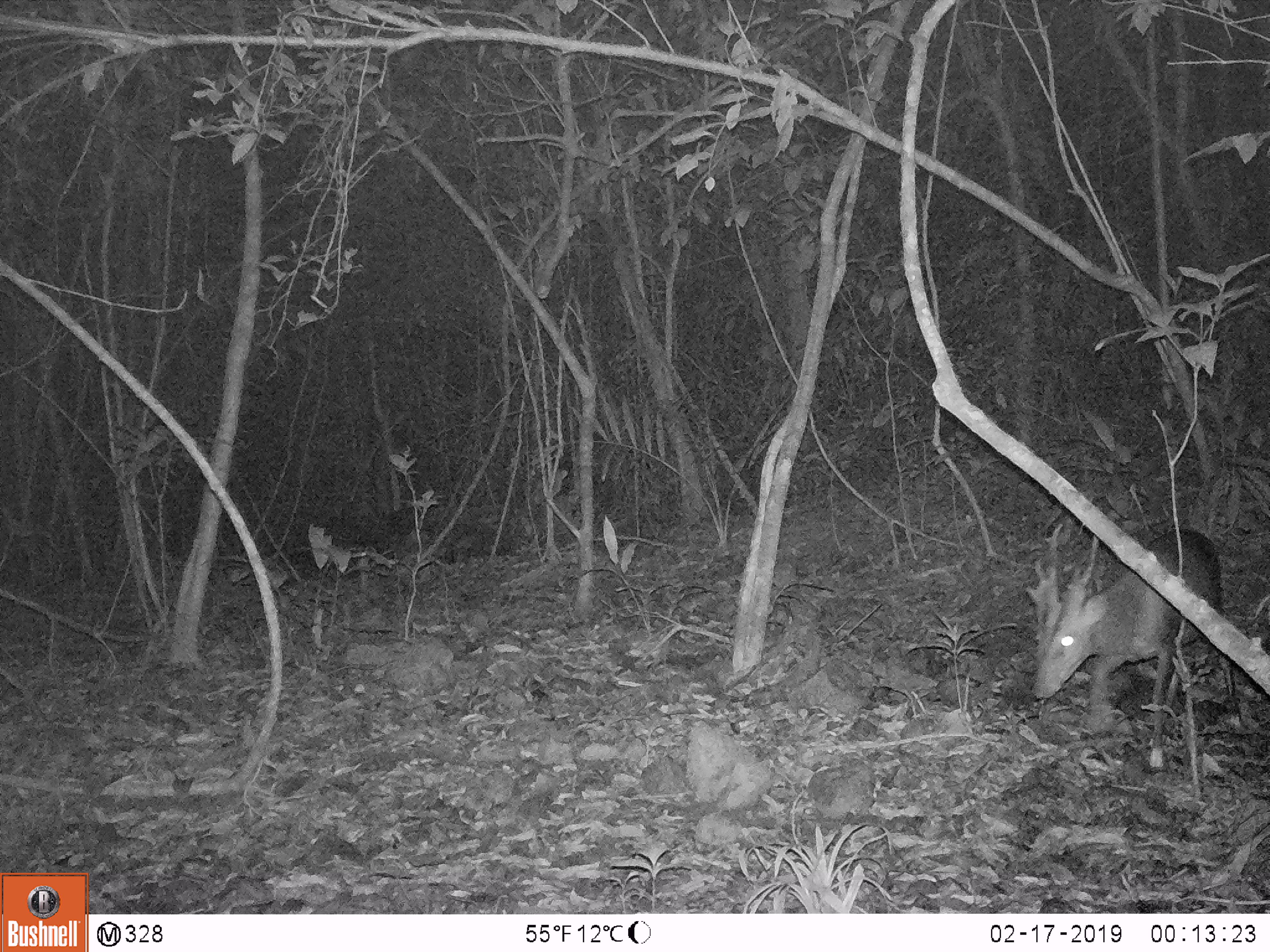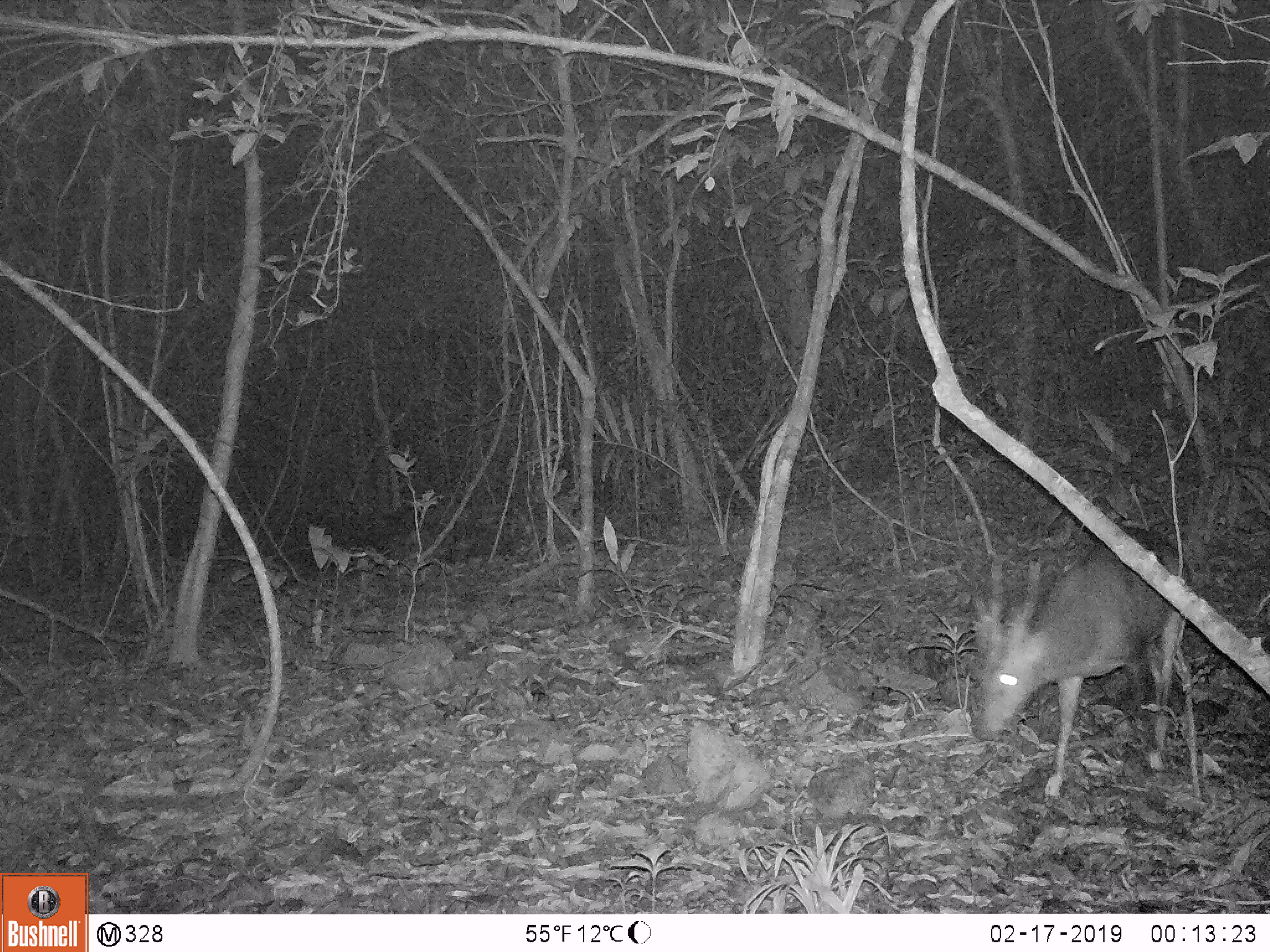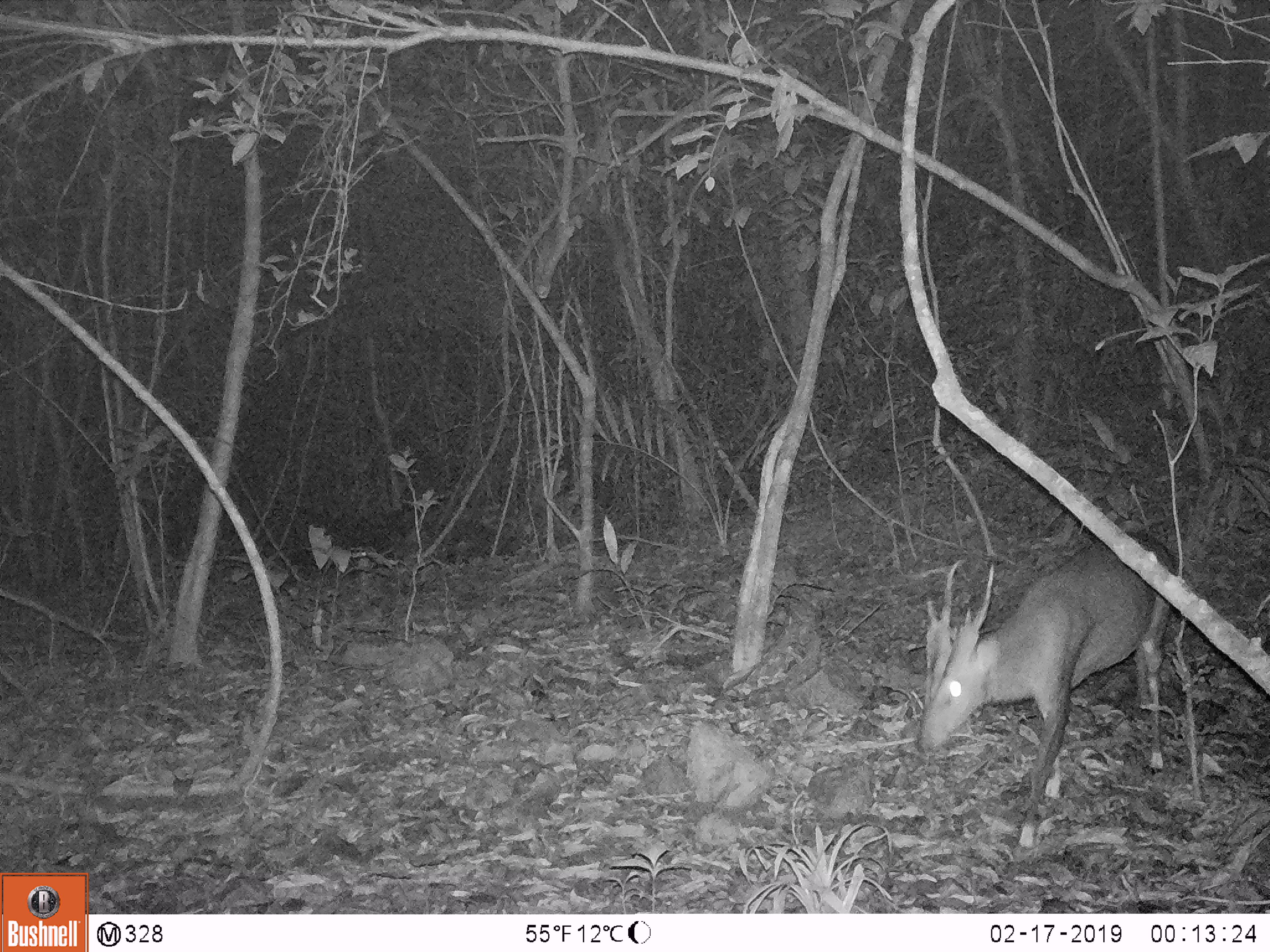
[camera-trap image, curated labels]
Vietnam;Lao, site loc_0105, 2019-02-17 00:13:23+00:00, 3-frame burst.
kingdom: Animalia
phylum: Chordata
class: Mammalia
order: Artiodactyla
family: Cervidae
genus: Muntiacus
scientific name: Muntiacus vuquangensis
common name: large-antlered muntjac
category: large antlered muntjac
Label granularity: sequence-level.